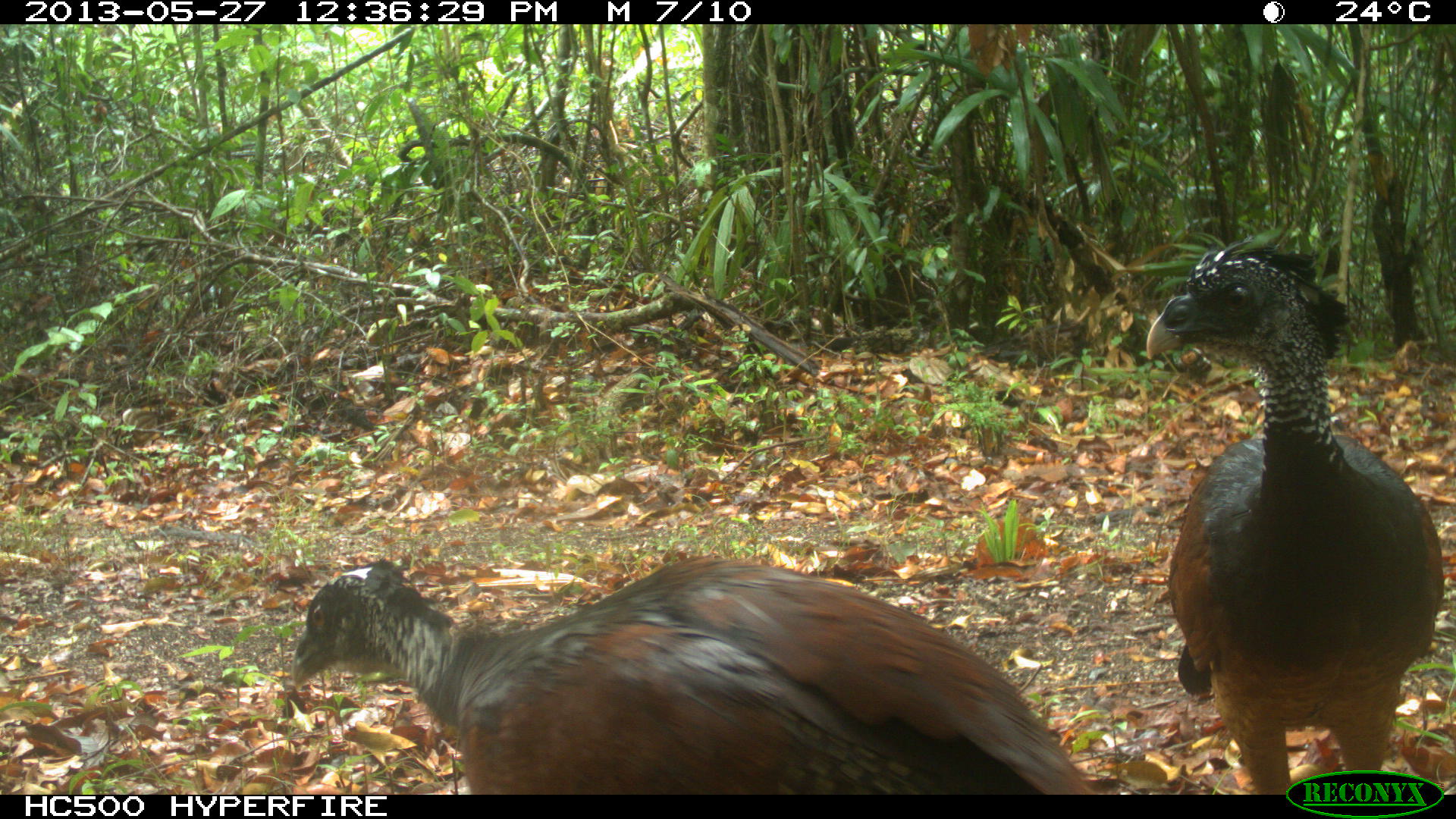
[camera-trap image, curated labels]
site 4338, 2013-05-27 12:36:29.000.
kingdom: Animalia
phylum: Chordata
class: Aves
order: Galliformes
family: Cracidae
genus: Crax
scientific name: Crax rubra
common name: great curassow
Crax rubra (great curassow), count 2.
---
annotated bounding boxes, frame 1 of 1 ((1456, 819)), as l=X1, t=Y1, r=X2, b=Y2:
crax rubra: l=289, t=552, r=1096, b=793; l=1143, t=234, r=1444, b=792